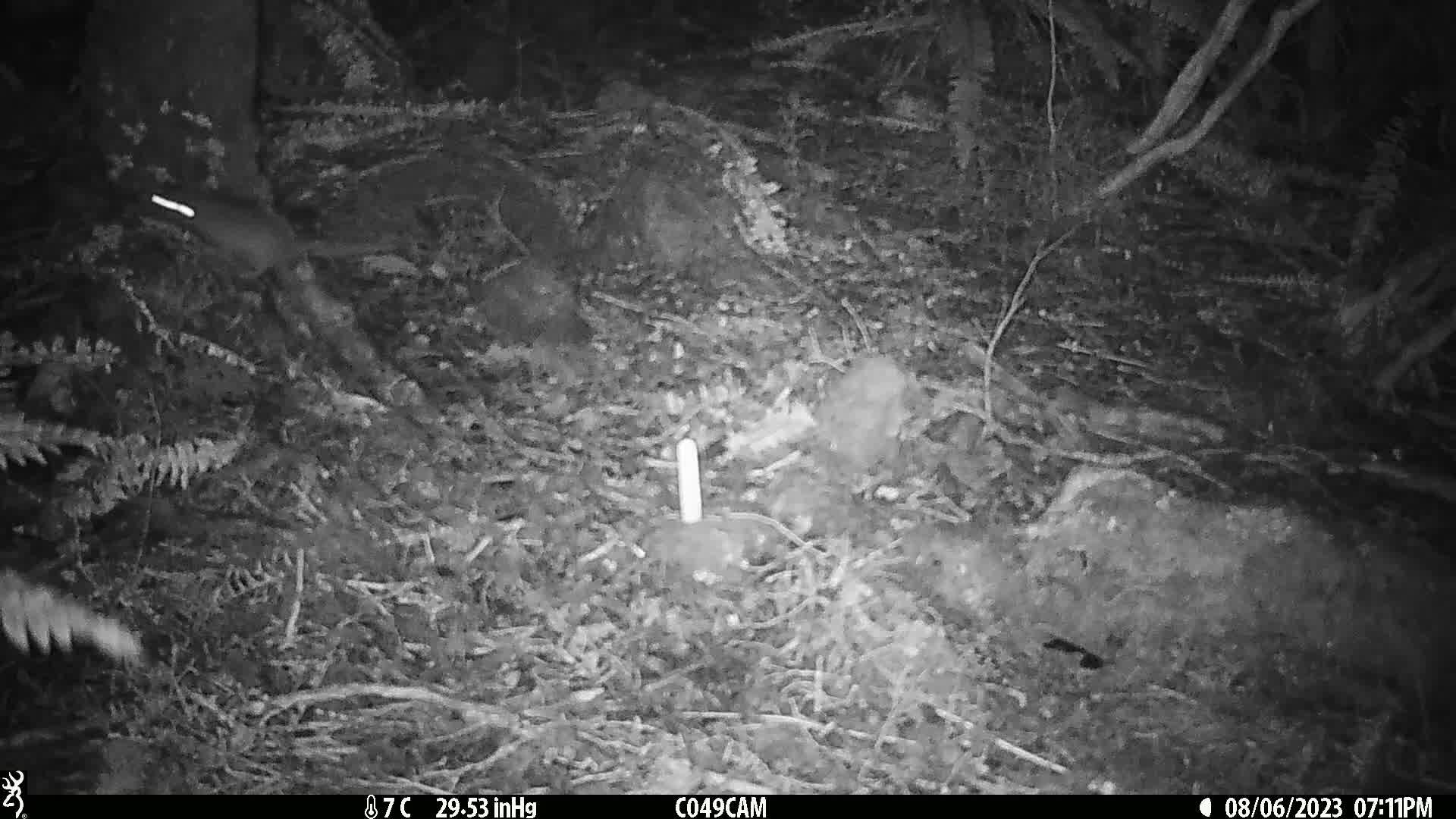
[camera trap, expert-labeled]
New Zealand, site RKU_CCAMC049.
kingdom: Animalia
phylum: Chordata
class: Mammalia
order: Rodentia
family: Muridae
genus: Rattus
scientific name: Rattus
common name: rat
Rat (Rattus).